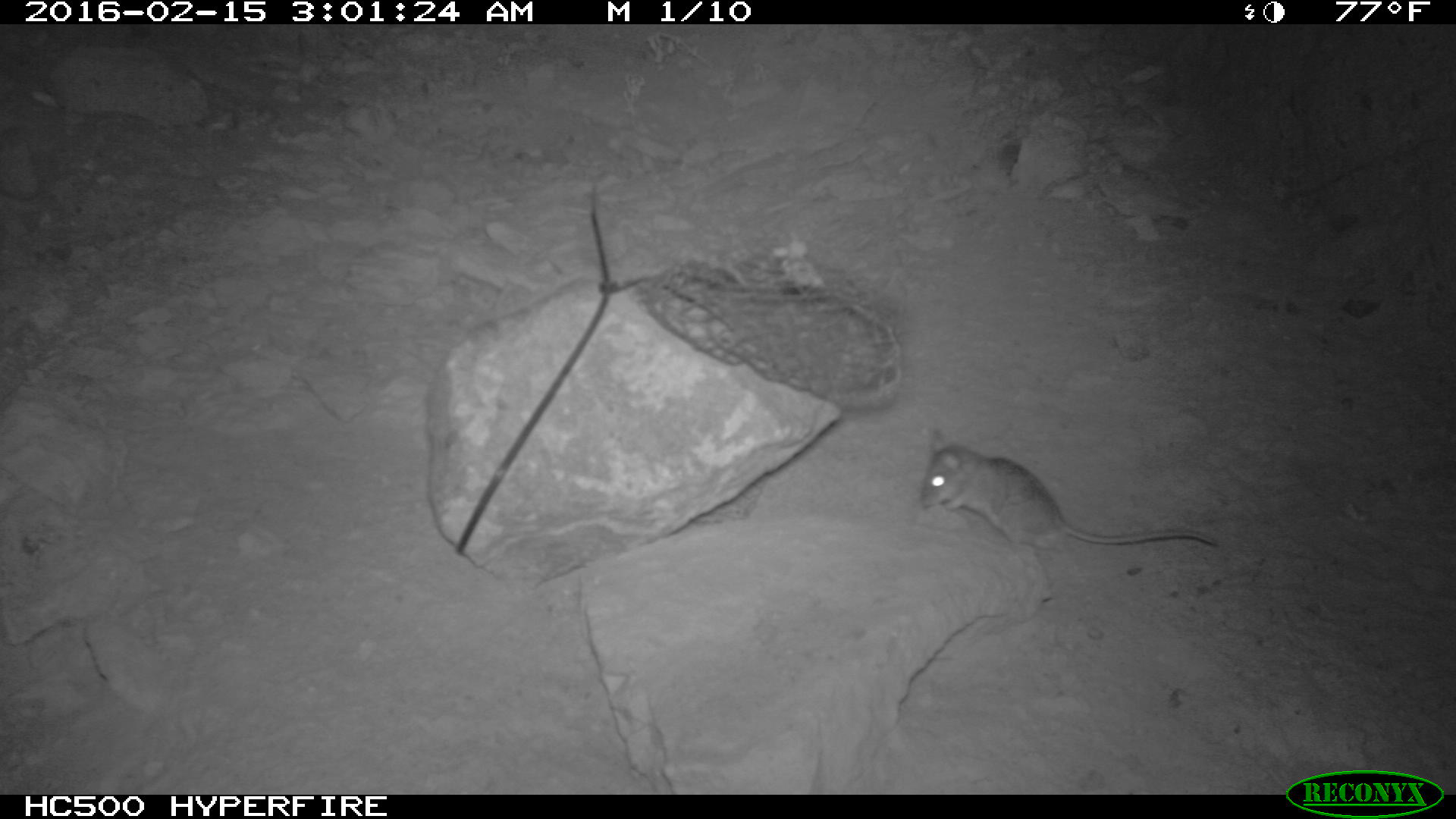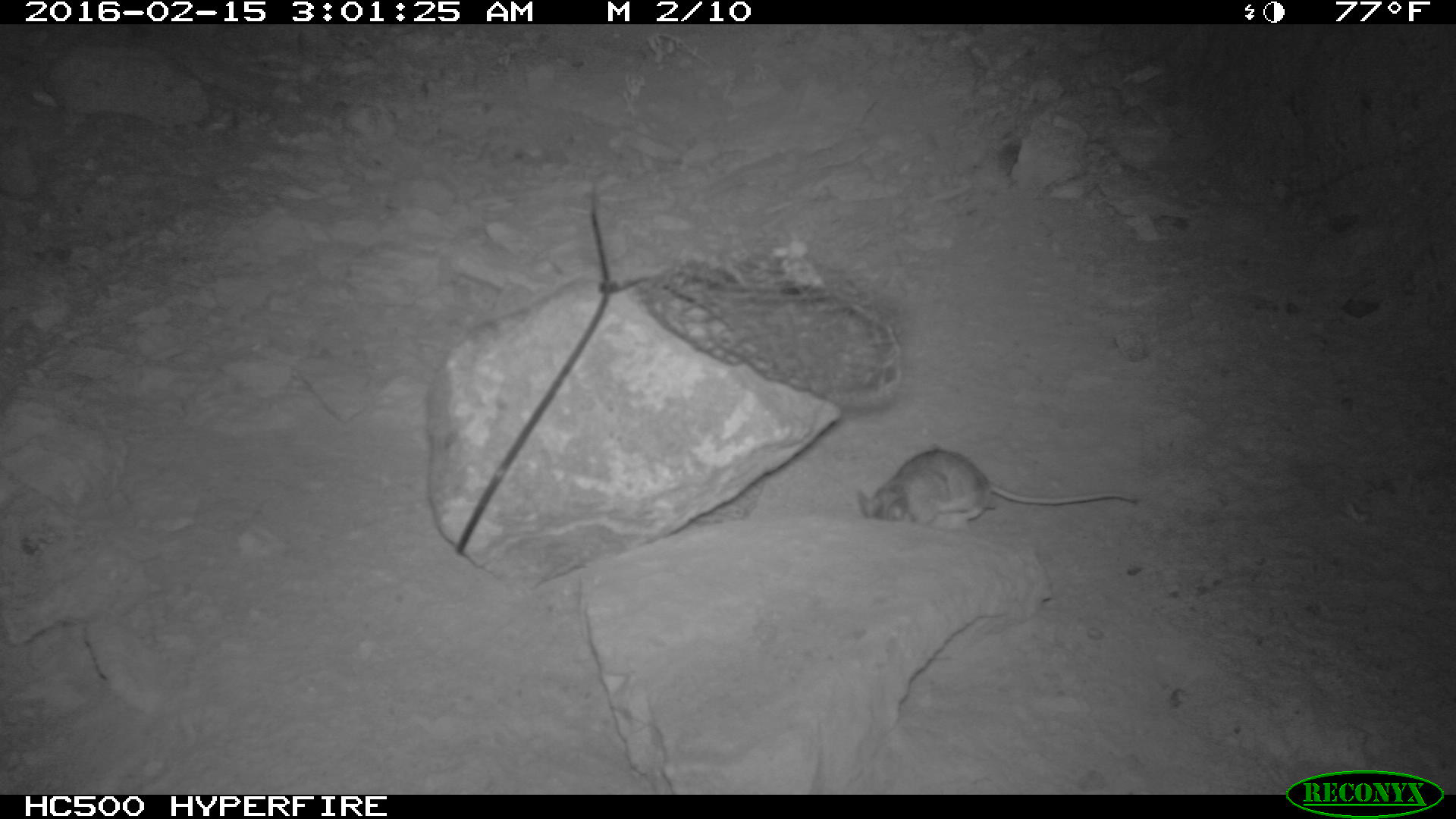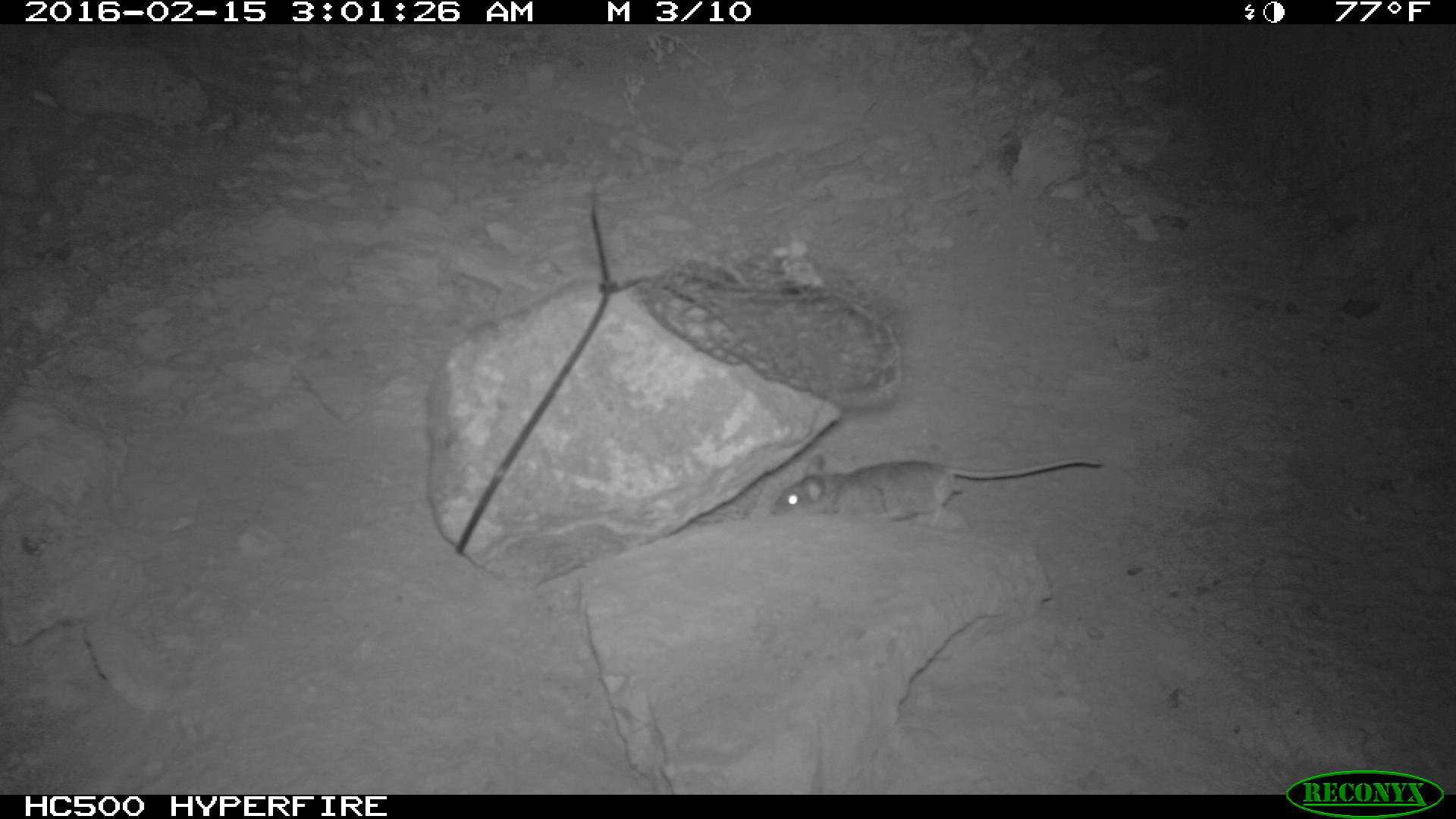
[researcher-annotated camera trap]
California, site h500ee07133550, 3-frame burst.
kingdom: Animalia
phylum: Chordata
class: Mammalia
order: Rodentia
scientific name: Rodentia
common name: rodent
Rodent (Rodentia).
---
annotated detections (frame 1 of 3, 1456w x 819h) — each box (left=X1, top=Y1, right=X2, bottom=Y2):
rodent: (left=915, top=426, right=1216, bottom=546)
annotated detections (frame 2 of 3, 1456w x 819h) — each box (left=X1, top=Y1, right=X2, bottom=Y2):
rodent: (left=858, top=449, right=1137, bottom=531)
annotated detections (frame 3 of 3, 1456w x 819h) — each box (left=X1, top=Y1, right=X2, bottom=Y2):
rodent: (left=768, top=455, right=1103, bottom=527)